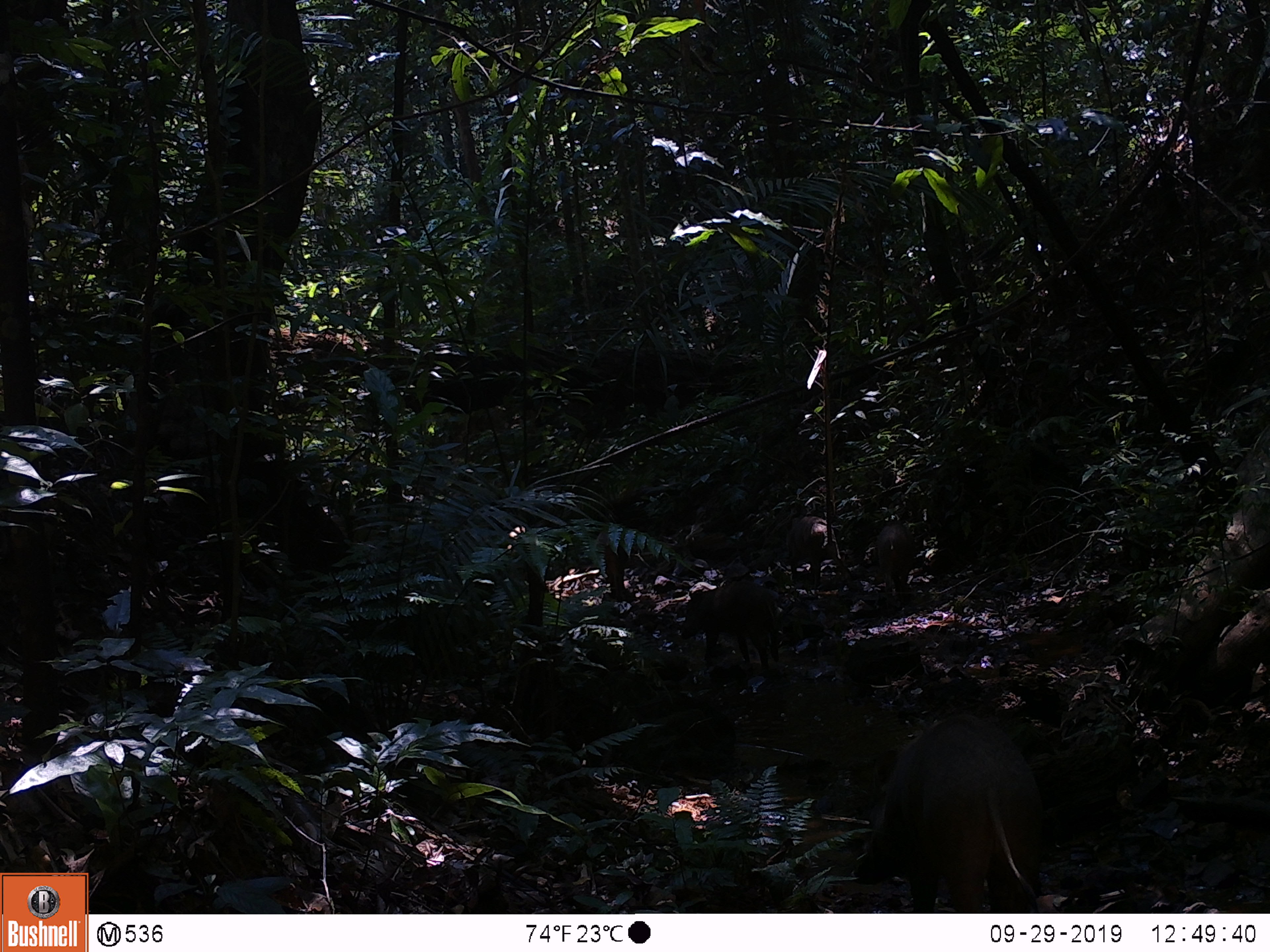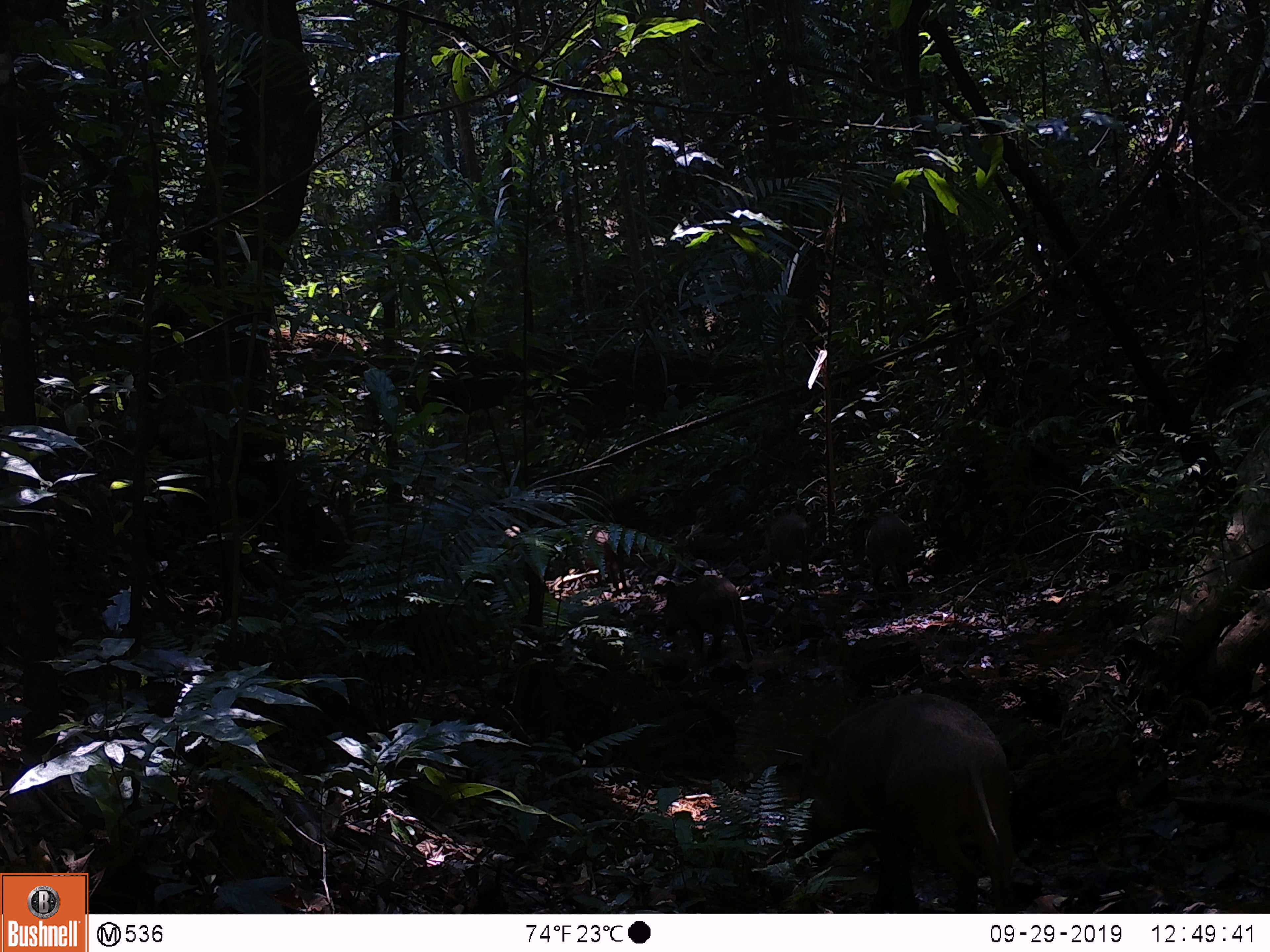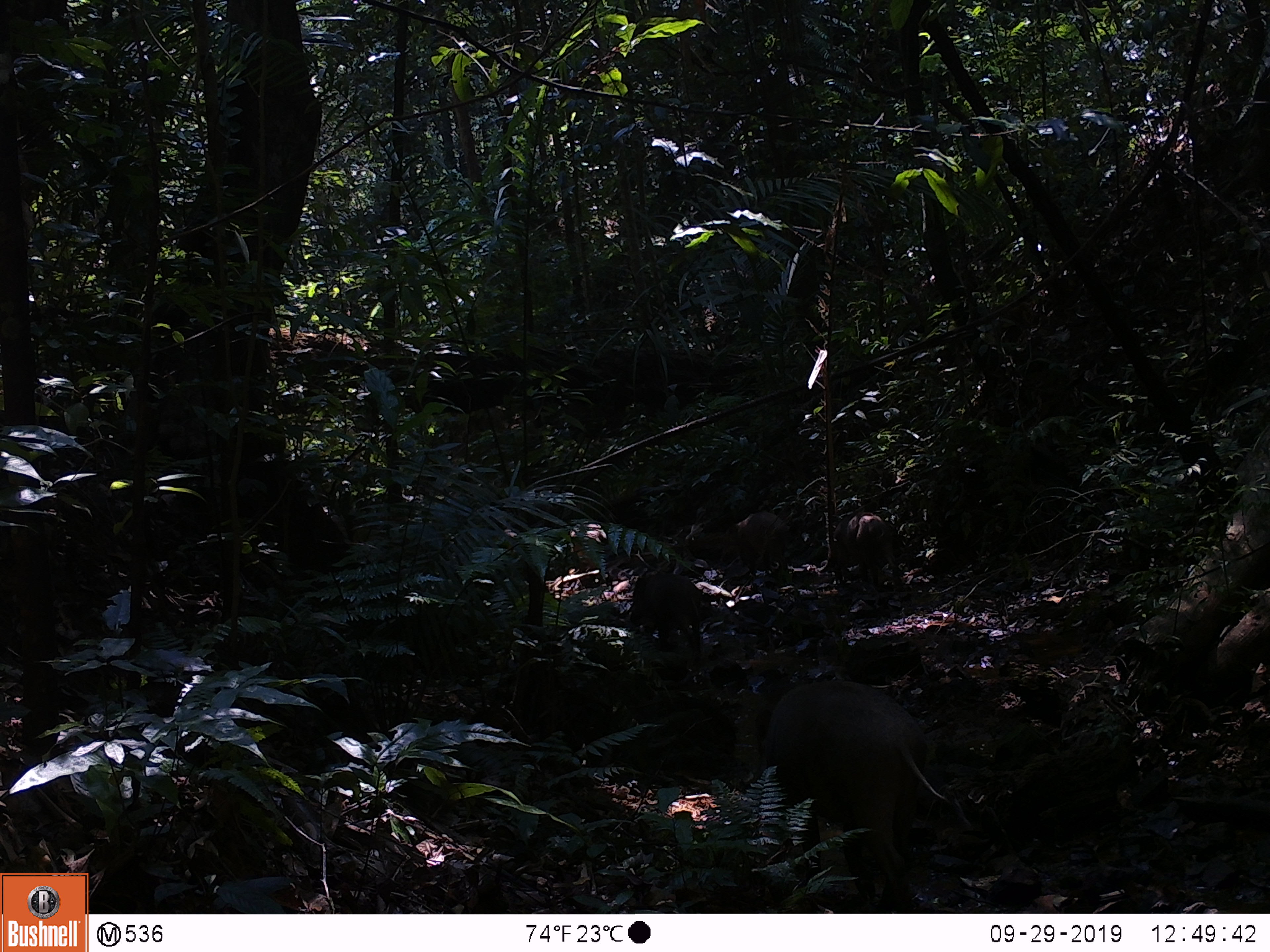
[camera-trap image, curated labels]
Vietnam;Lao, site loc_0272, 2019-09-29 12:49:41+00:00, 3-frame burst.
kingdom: Animalia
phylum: Chordata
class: Mammalia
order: Artiodactyla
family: Suidae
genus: Sus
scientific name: Sus scrofa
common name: eurasian wild pig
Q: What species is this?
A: Eurasian wild pig (Sus scrofa).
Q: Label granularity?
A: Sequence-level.